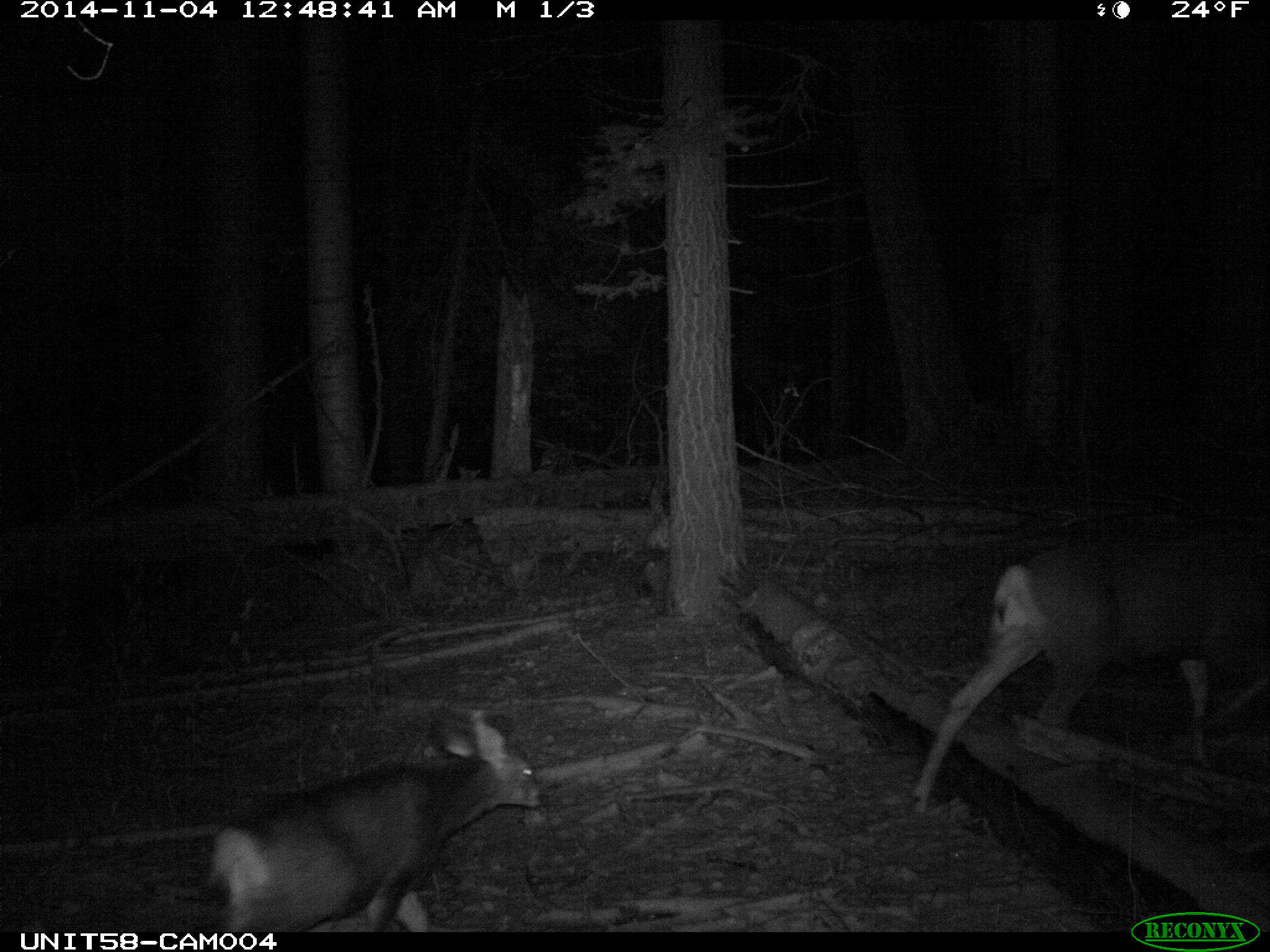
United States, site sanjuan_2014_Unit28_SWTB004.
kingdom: Animalia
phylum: Chordata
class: Mammalia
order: Artiodactyla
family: Cervidae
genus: Odocoileus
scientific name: Odocoileus hemionus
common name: mule deer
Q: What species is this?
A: Odocoileus hemionus (mule deer).